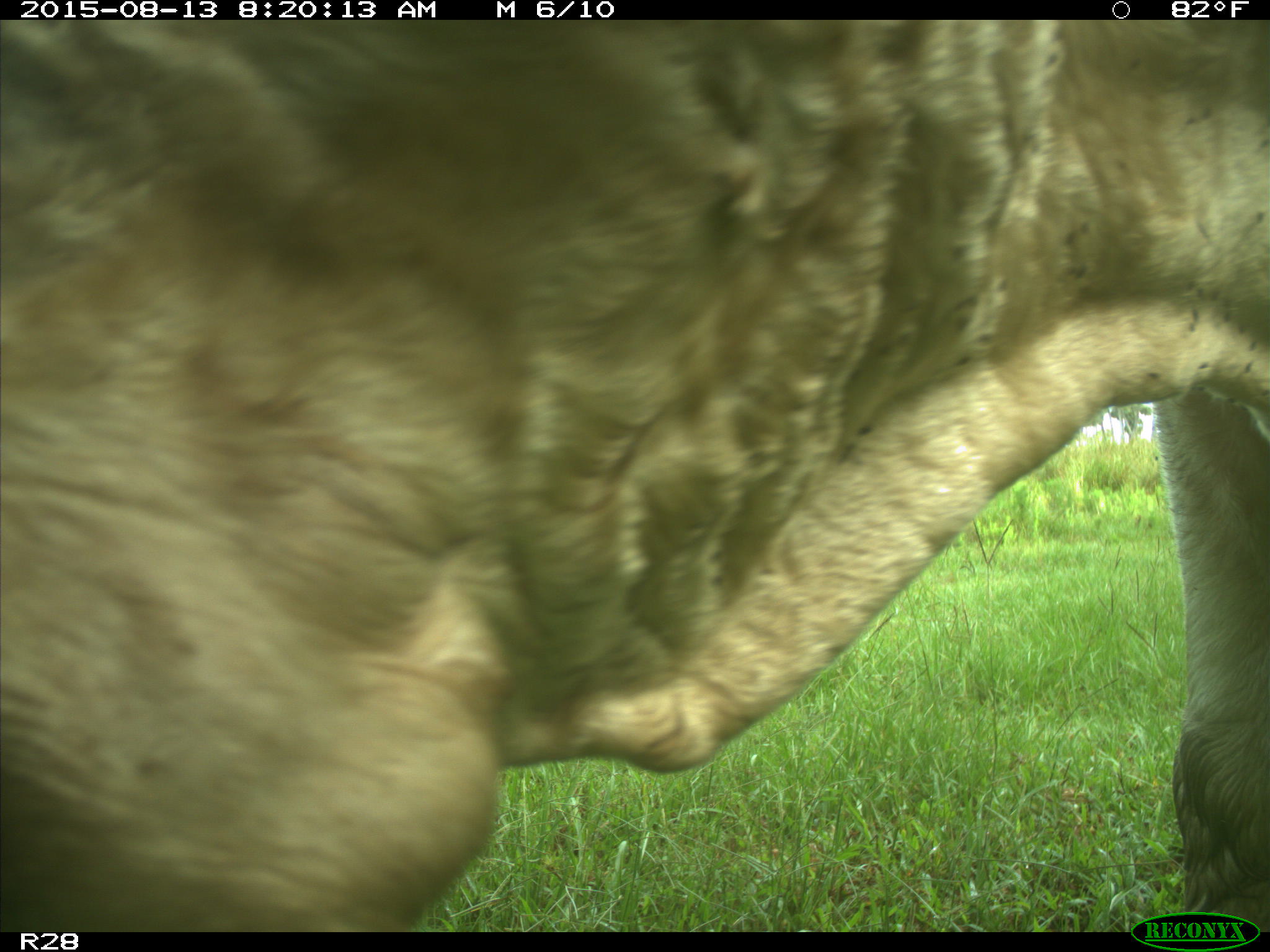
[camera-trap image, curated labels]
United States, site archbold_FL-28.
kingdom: Animalia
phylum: Chordata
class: Mammalia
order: Artiodactyla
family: Bovidae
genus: Bos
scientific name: Bos taurus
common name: domestic cow